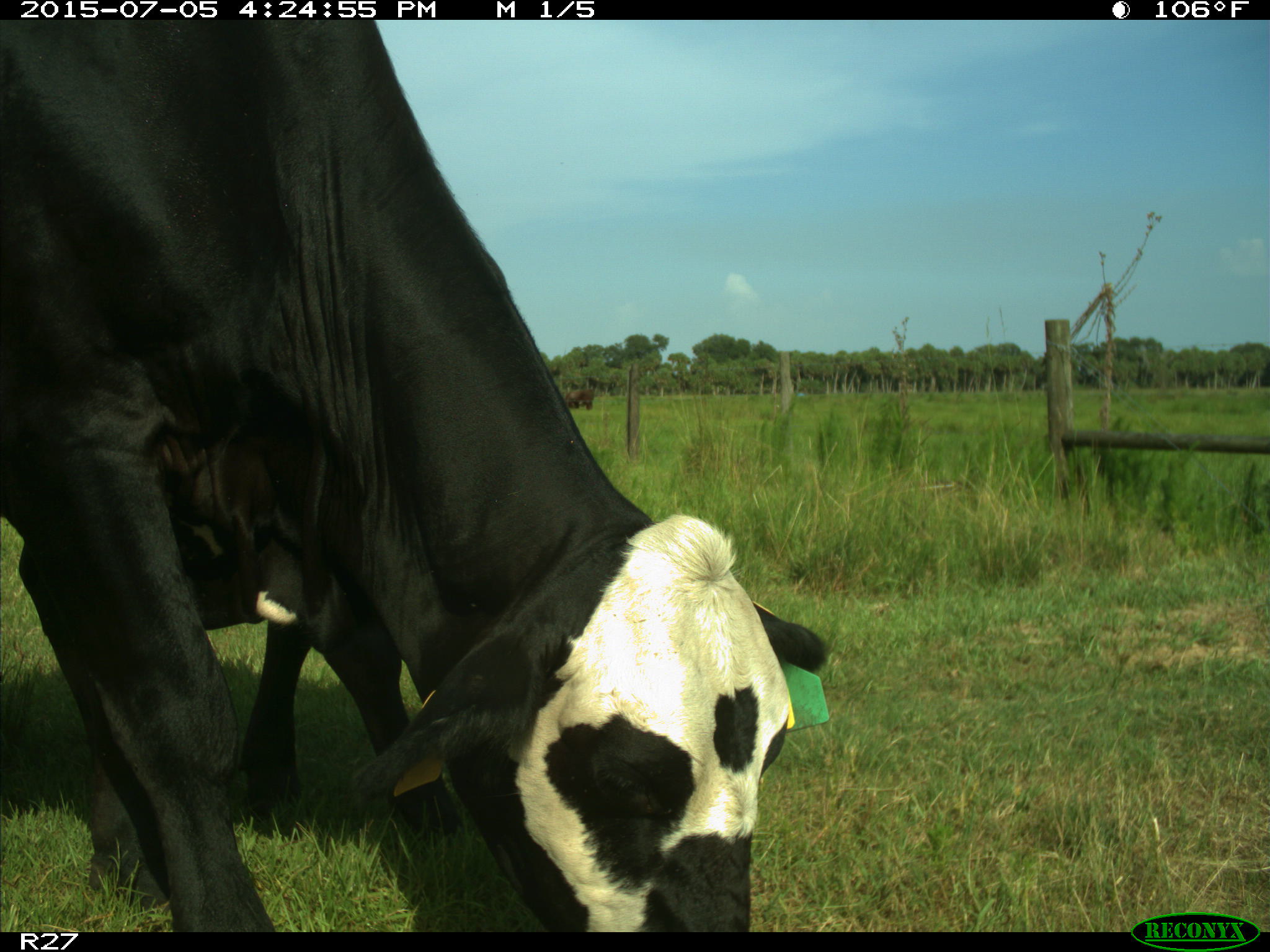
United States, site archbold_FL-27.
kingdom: Animalia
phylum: Chordata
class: Mammalia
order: Artiodactyla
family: Bovidae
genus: Bos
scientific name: Bos taurus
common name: domestic cow